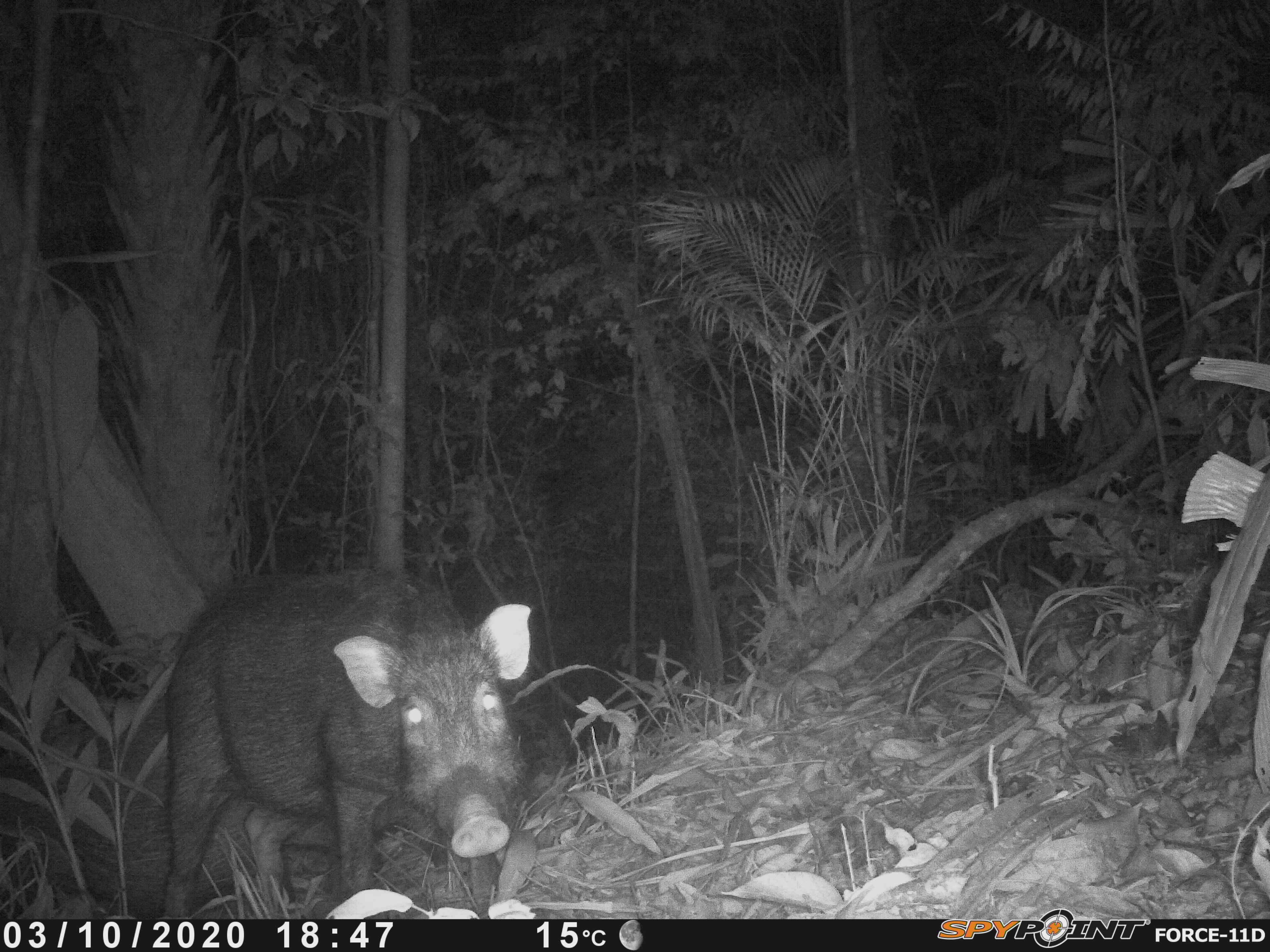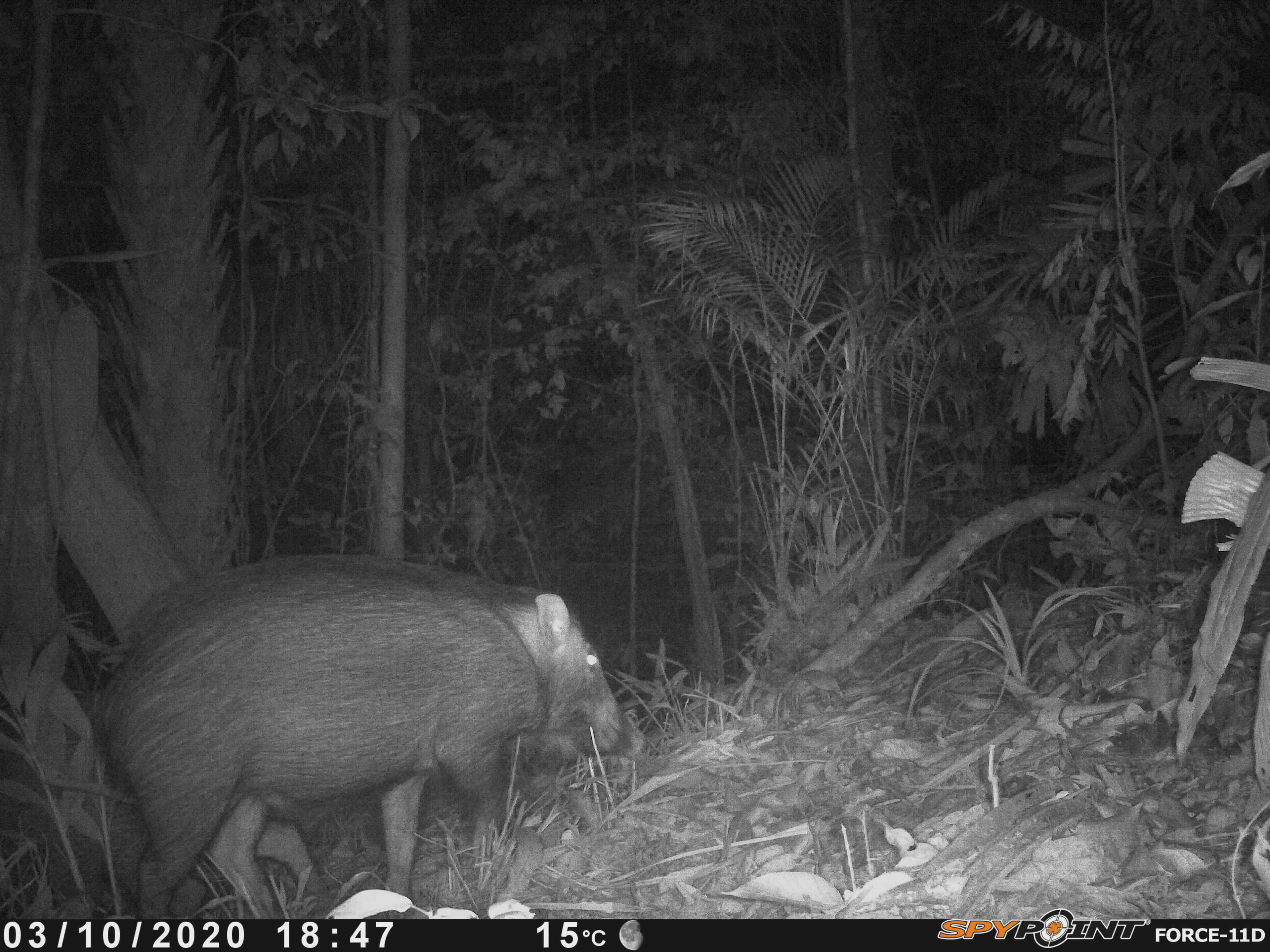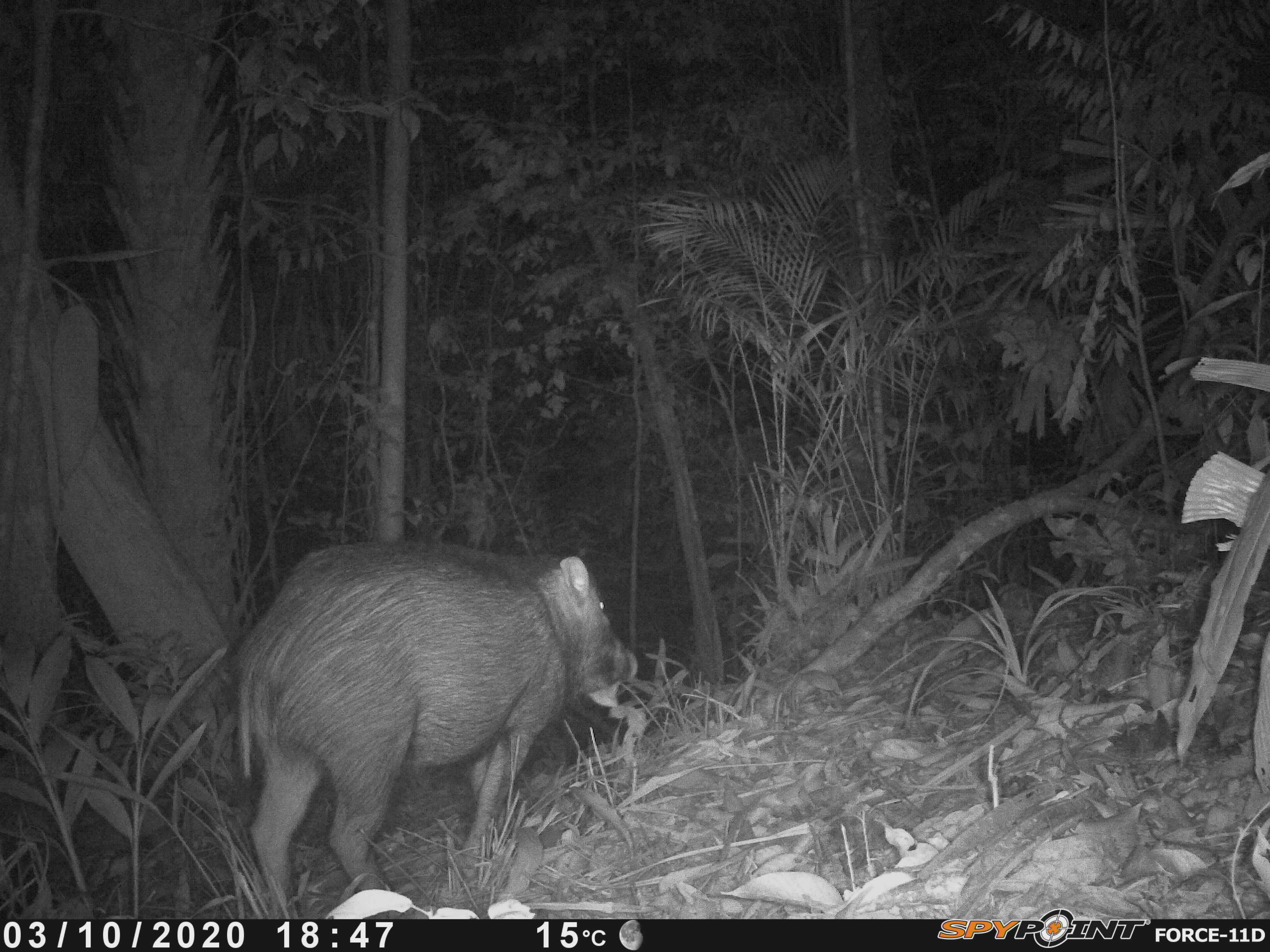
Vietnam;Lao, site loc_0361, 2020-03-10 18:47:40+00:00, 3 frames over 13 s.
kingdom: Animalia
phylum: Chordata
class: Mammalia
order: Artiodactyla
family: Suidae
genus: Sus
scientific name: Sus scrofa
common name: eurasian wild pig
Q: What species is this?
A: Eurasian wild pig (Sus scrofa).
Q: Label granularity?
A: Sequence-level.